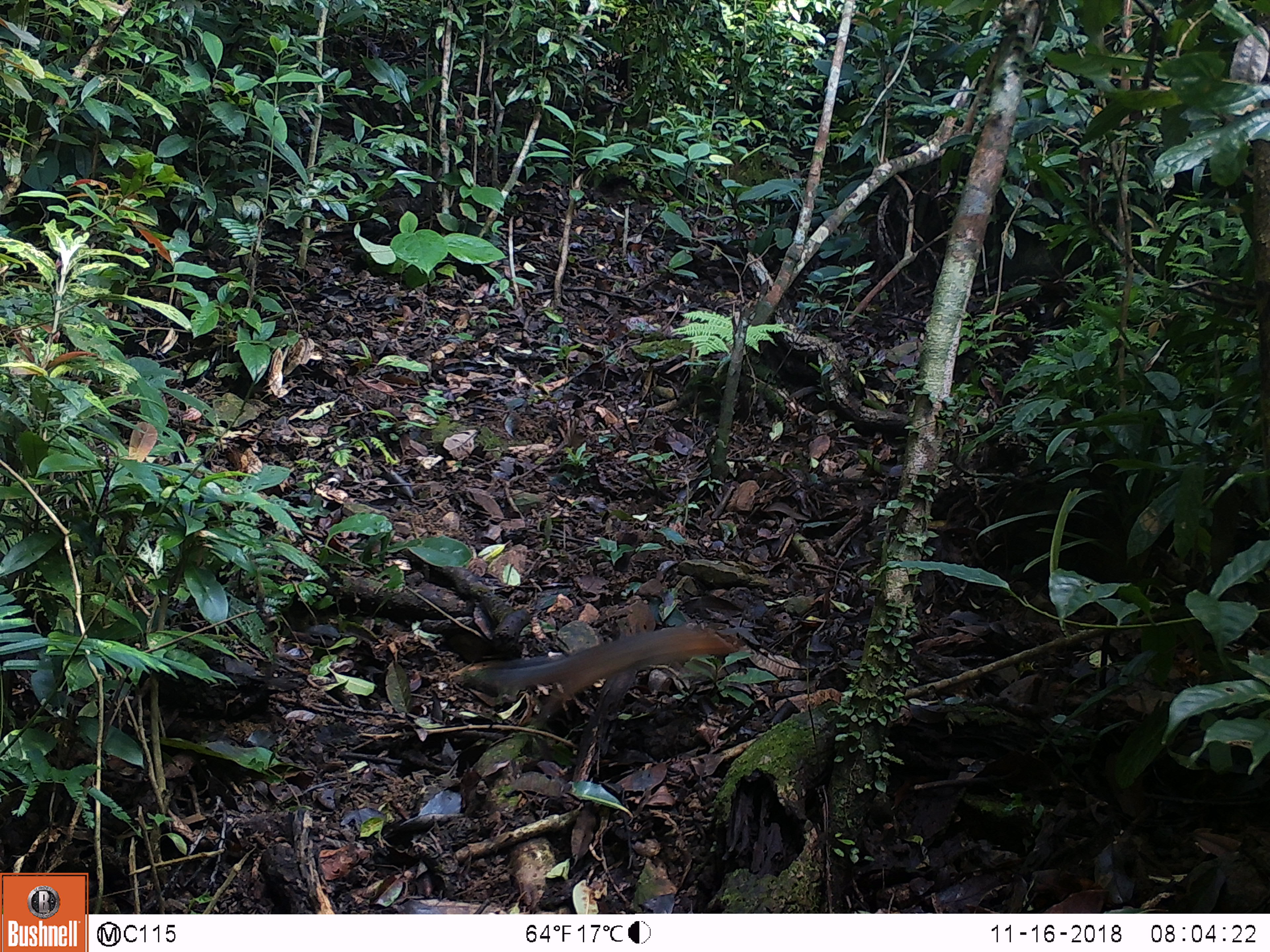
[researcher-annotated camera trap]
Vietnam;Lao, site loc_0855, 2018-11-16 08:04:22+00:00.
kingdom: Animalia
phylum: Chordata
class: Mammalia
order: Rodentia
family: Sciuridae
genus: Dremomys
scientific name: Dremomys rufigenis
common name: red-cheeked squirrel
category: red cheeked squirrel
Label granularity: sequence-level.